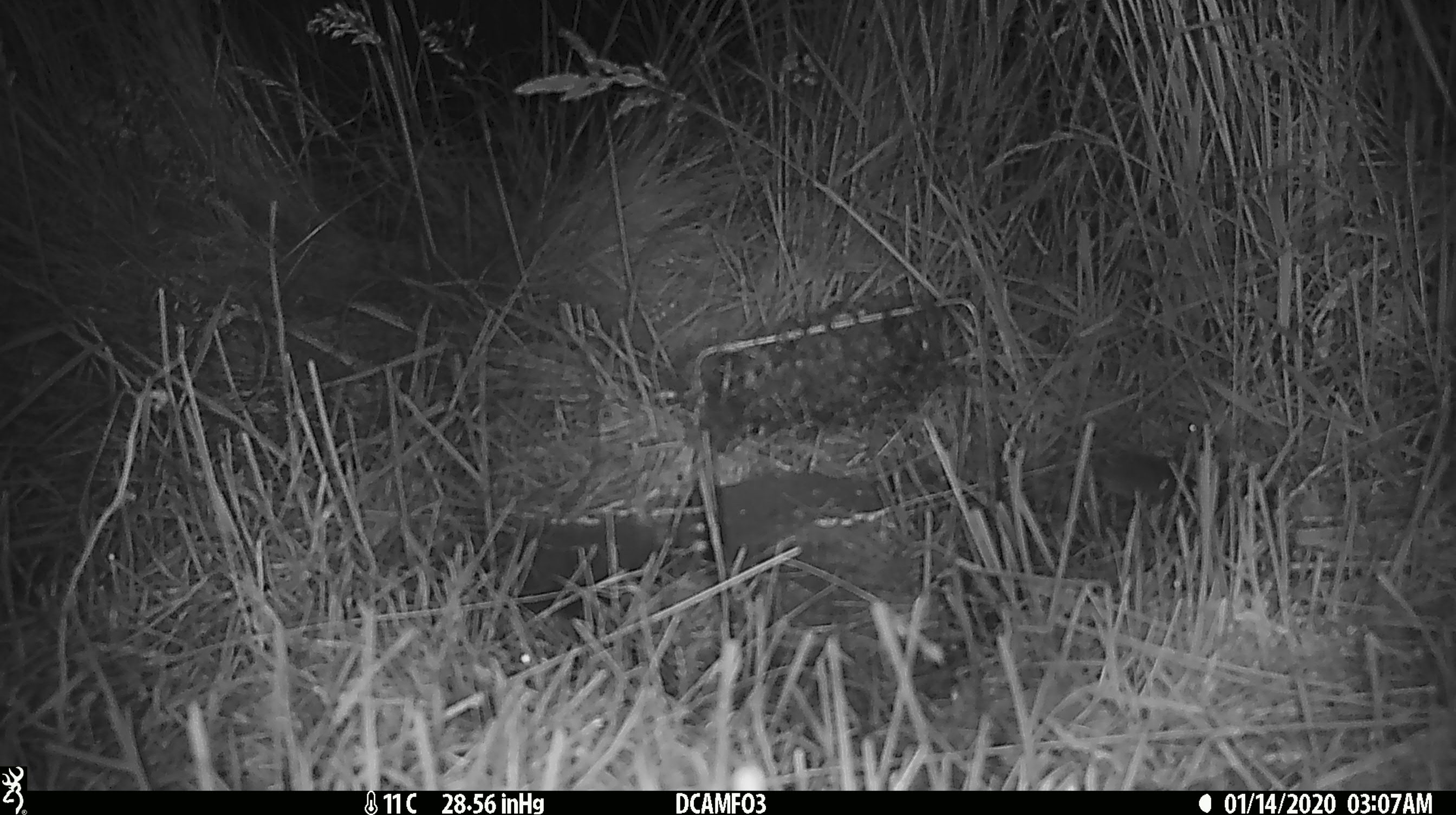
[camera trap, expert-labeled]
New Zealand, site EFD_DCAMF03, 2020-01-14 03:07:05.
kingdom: Animalia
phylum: Chordata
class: Mammalia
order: Rodentia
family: Muridae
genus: Mus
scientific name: Mus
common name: mouse